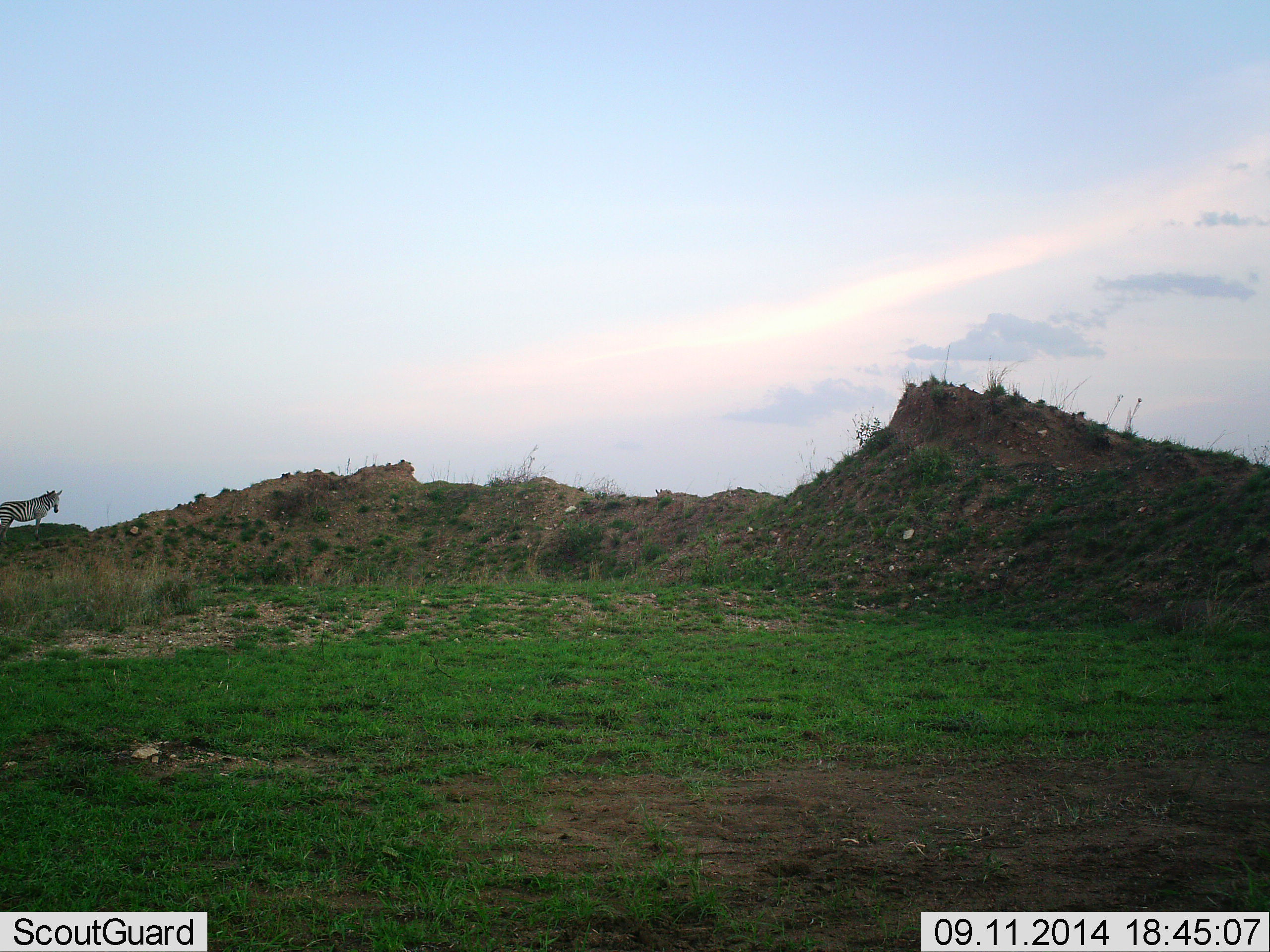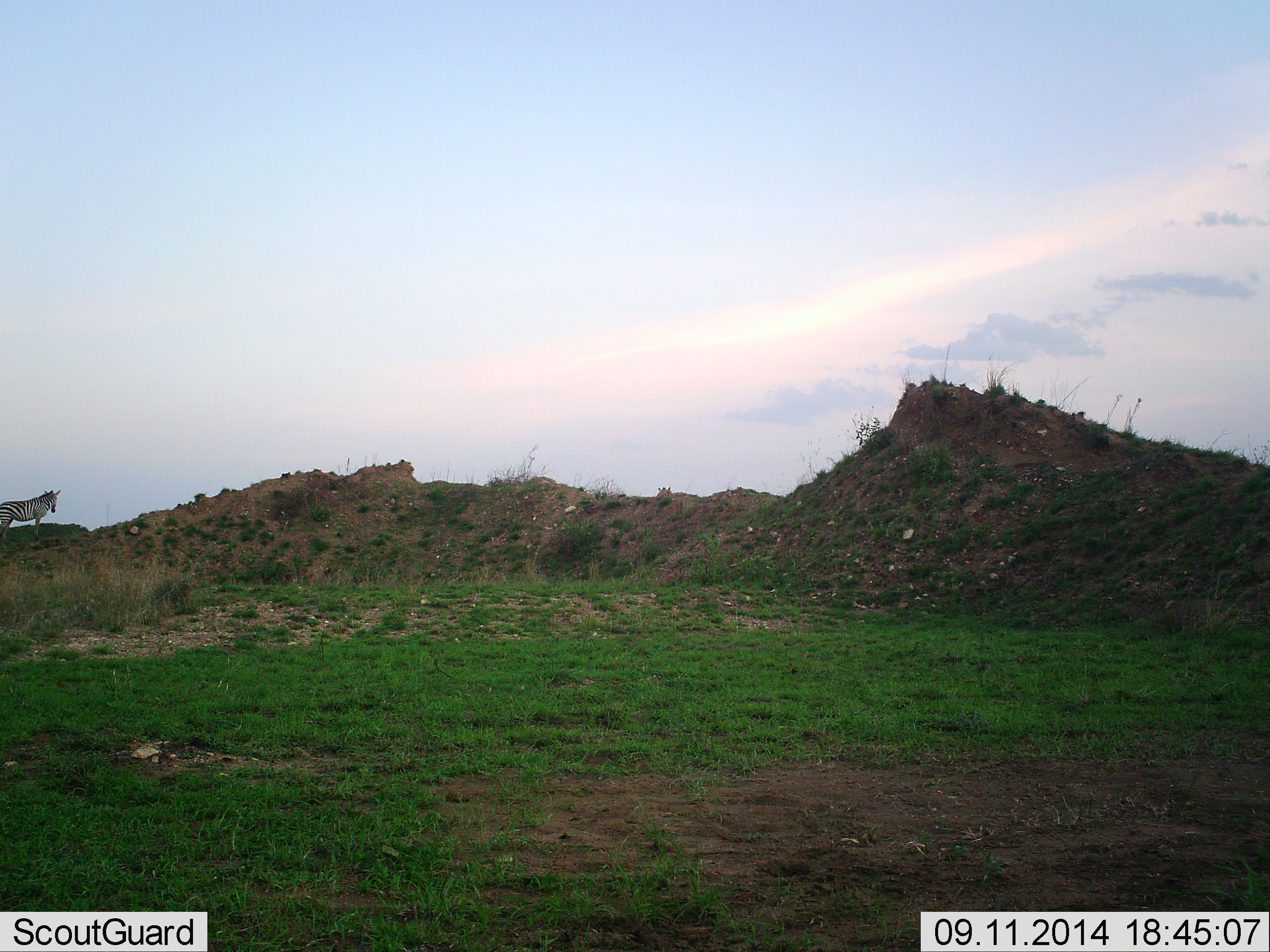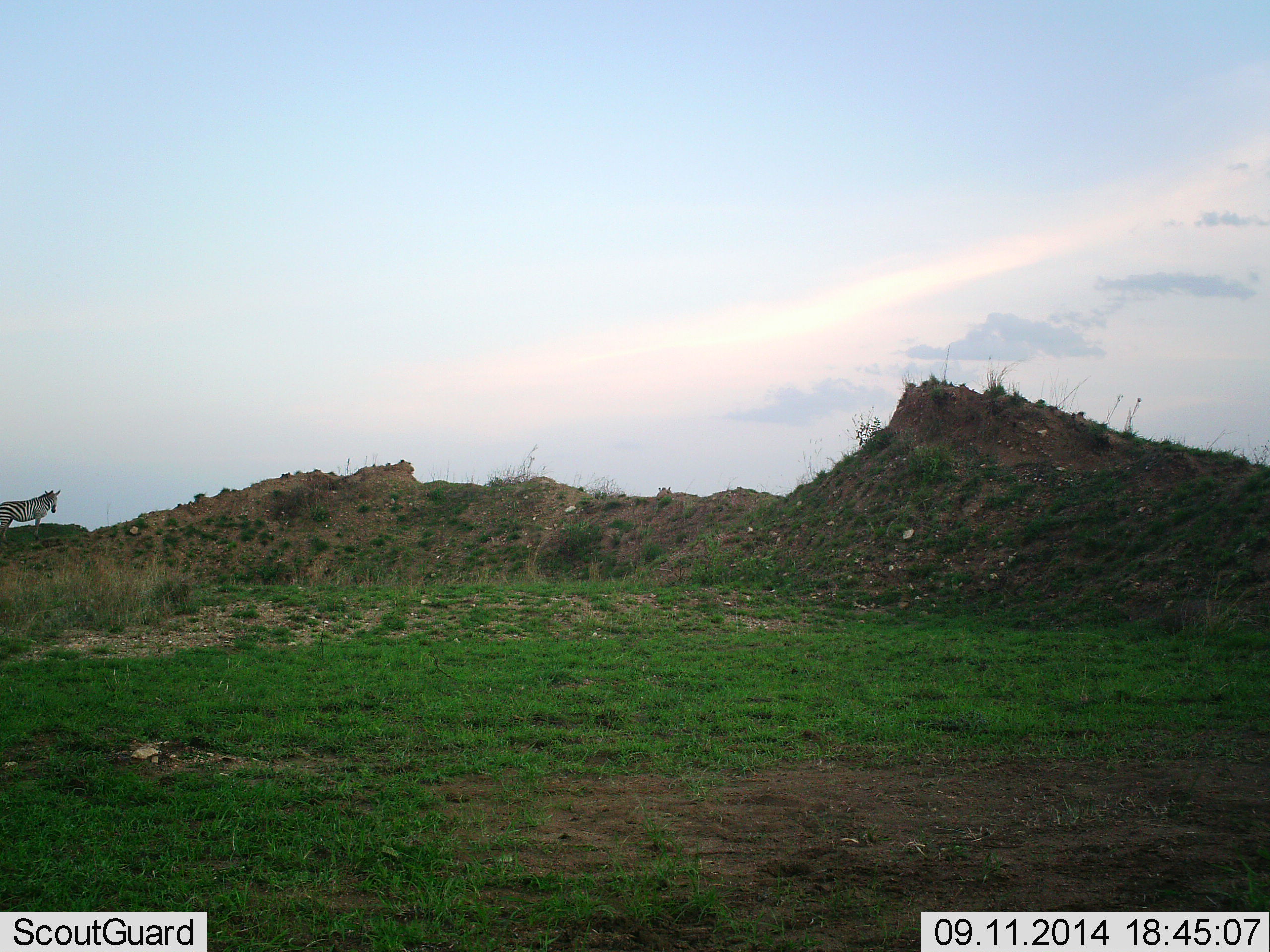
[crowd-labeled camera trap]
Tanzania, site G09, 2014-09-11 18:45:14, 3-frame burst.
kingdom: Animalia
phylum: Chordata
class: Mammalia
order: Perissodactyla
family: Equidae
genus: Equus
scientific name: Equus quagga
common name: plains zebra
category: zebra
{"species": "zebra (plains zebra) (Equus quagga)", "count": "1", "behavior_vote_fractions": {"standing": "100%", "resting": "0%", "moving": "0%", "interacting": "0%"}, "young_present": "0%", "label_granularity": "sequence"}